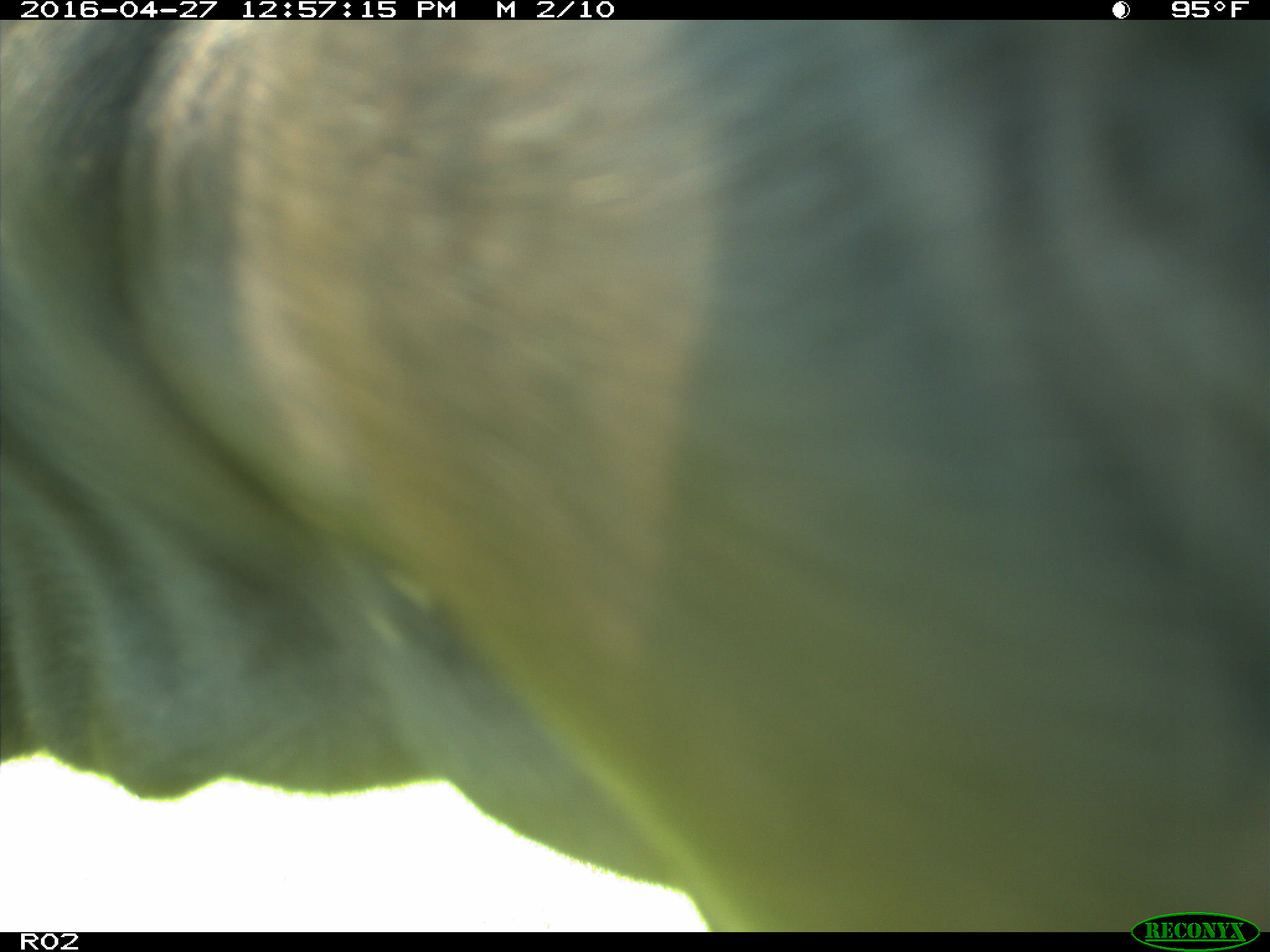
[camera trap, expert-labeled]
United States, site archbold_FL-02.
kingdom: Animalia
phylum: Chordata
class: Mammalia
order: Artiodactyla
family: Bovidae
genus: Bos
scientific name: Bos taurus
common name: domestic cow